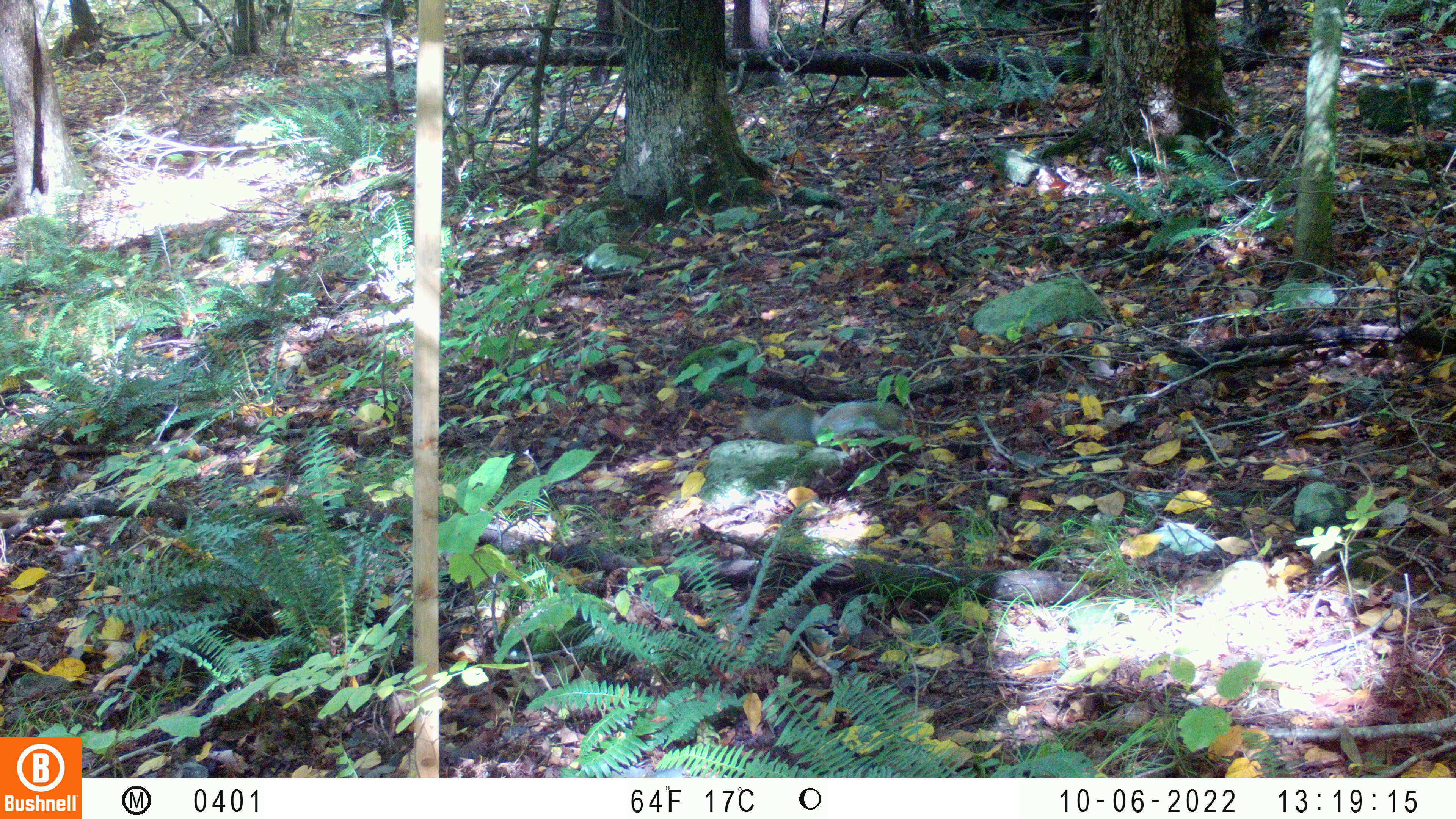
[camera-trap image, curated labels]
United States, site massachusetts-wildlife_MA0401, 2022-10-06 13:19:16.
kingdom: Animalia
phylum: Chordata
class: Aves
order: Passeriformes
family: Mimidae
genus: Dumetella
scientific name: Dumetella carolinensis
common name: gray catbird